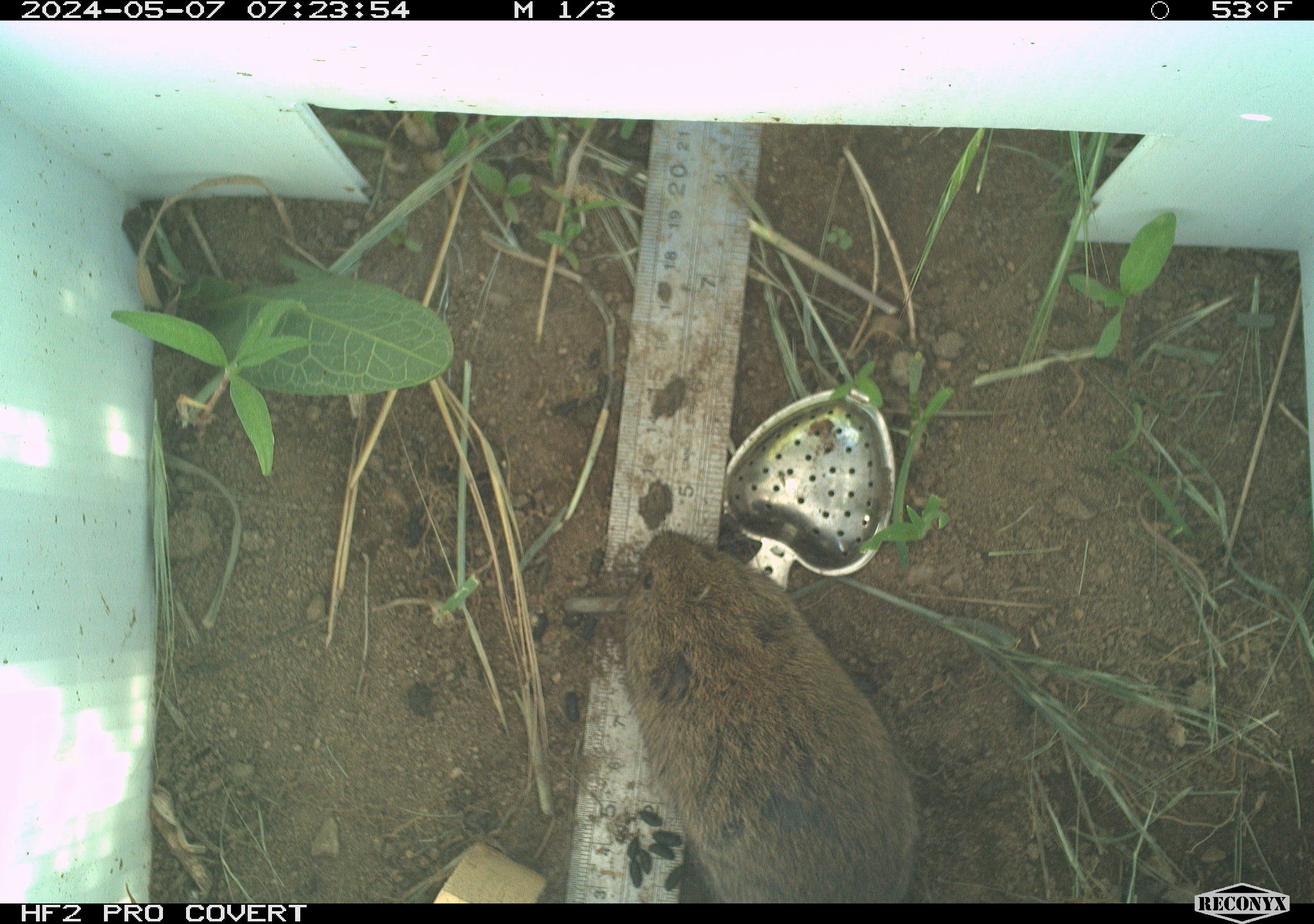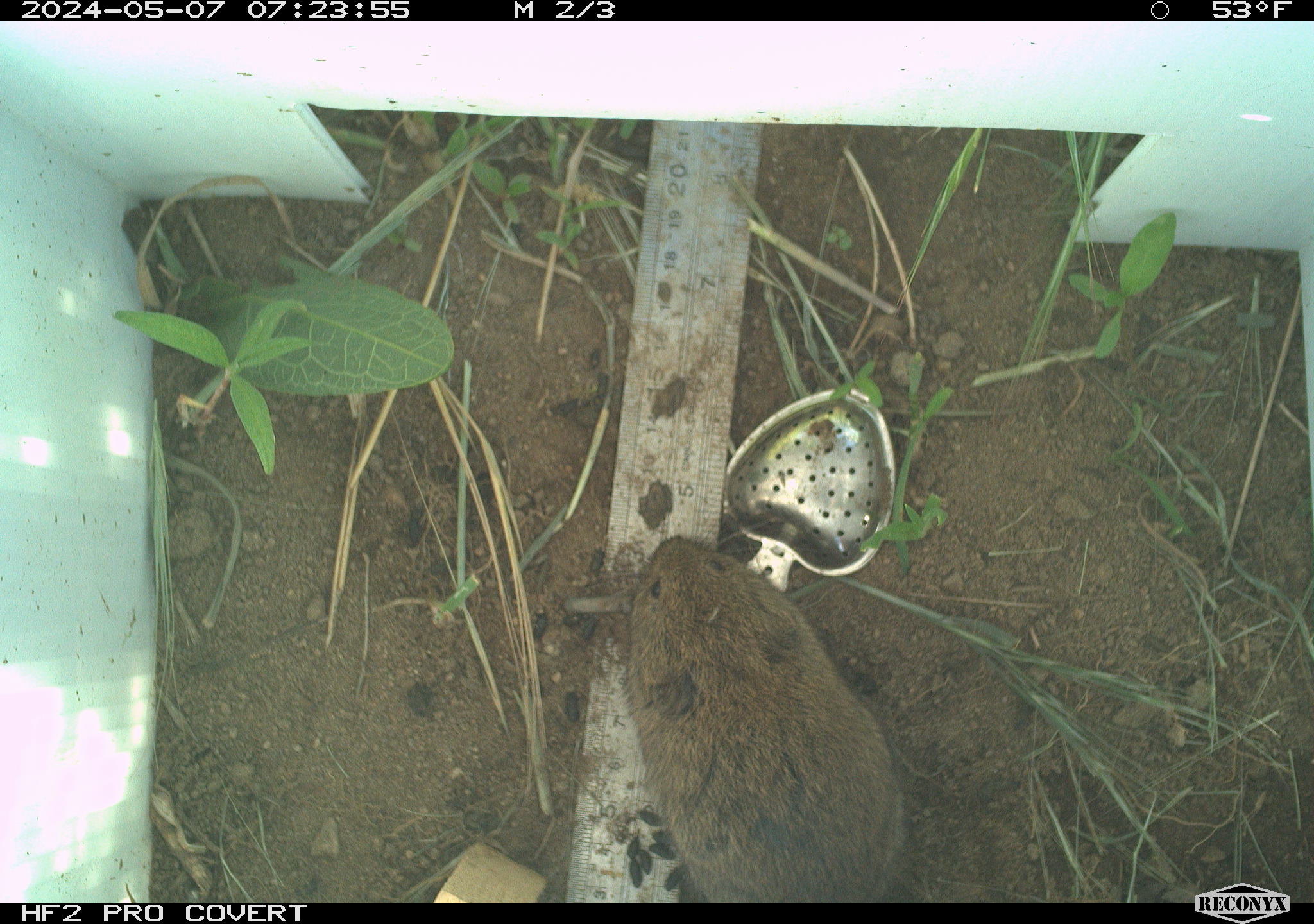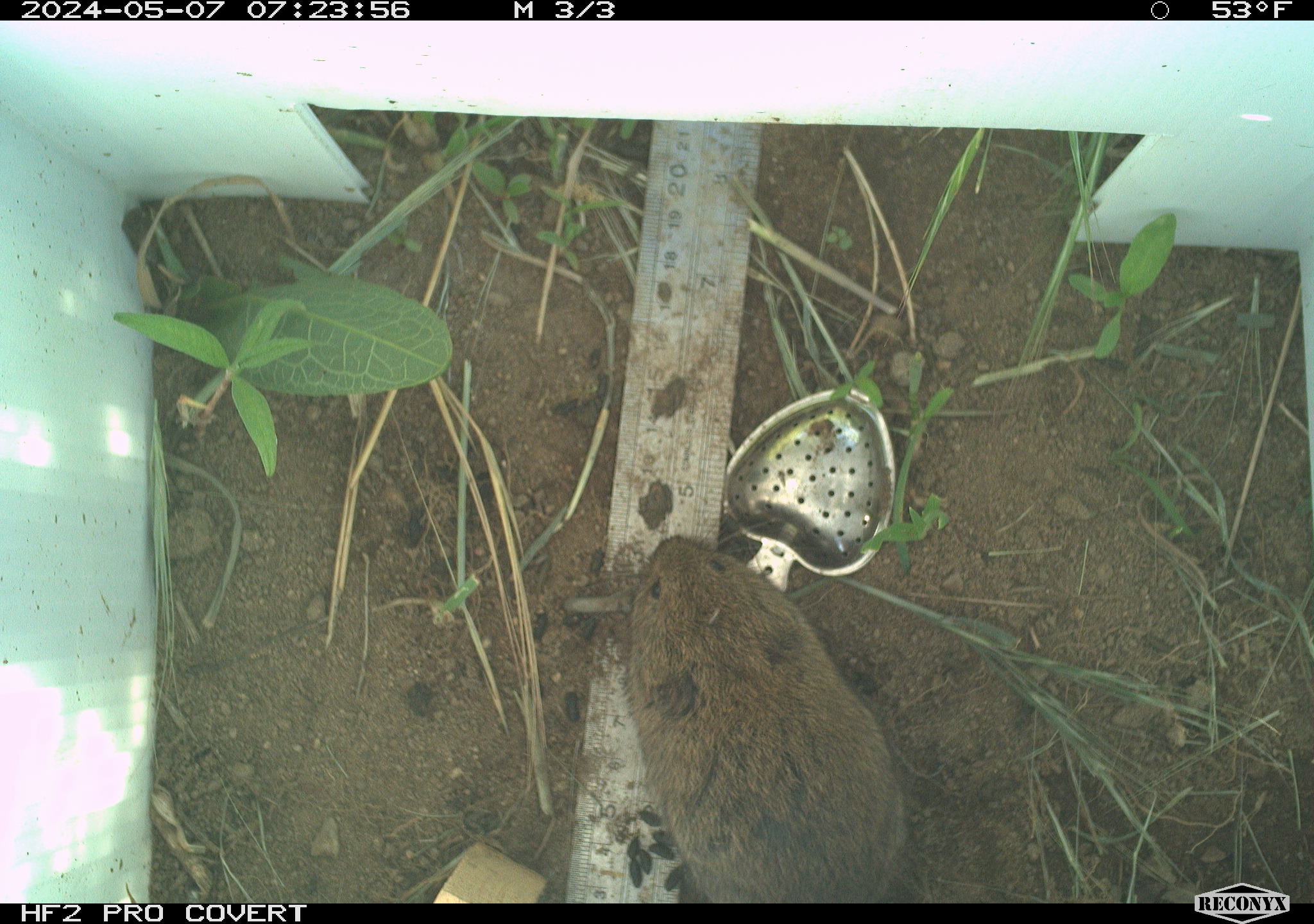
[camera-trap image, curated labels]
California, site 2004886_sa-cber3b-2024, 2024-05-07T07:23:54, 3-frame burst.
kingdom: Animalia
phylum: Chordata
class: Mammalia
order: Rodentia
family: Cricetidae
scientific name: Arvicolinae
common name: voles, lemmings, and muskrats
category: arvicolinae subfamily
Arvicolinae subfamily (voles, lemmings, and muskrats) (Arvicolinae).